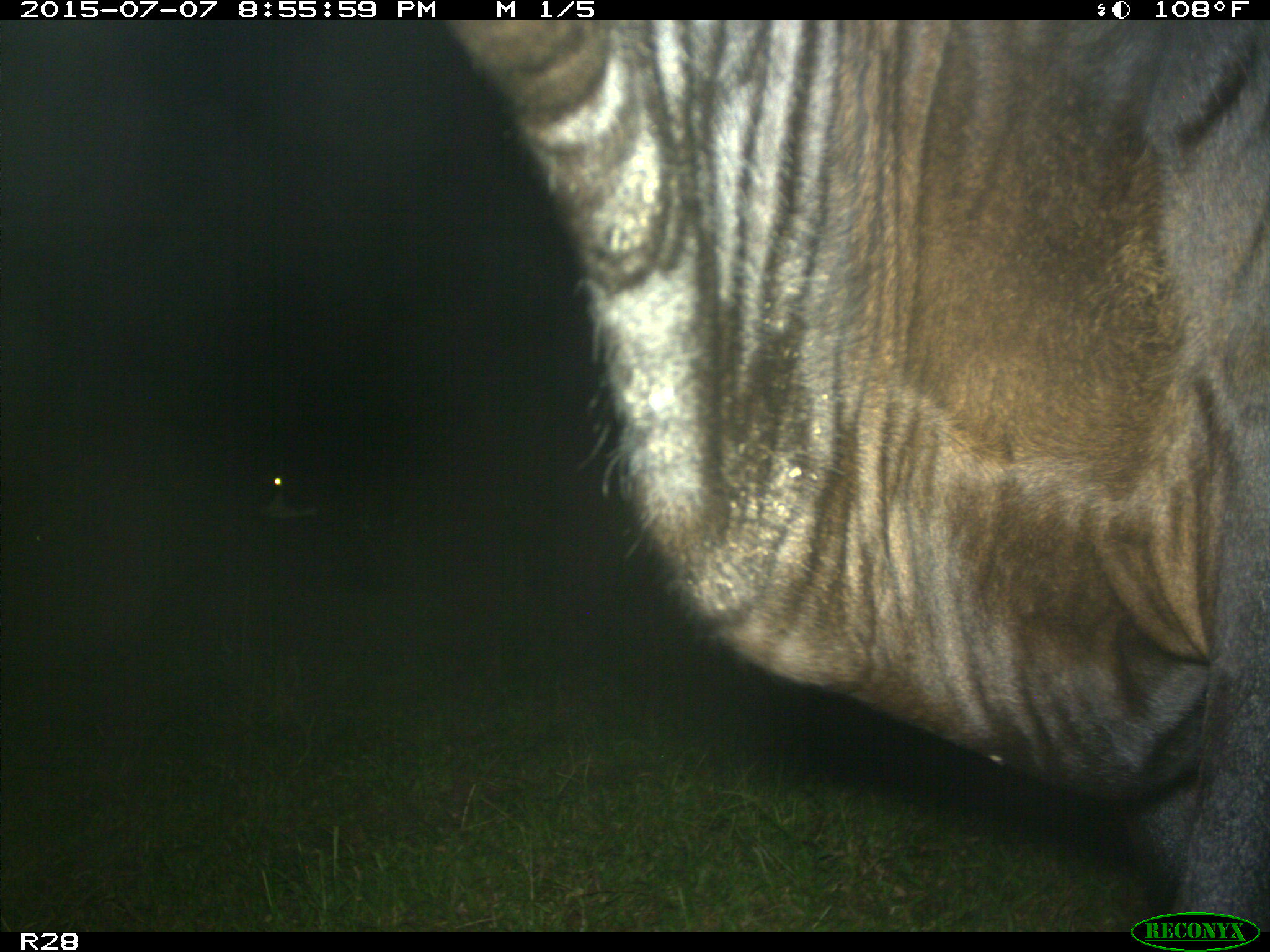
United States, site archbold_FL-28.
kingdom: Animalia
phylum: Chordata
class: Mammalia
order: Artiodactyla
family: Bovidae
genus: Bos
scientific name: Bos taurus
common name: domestic cow